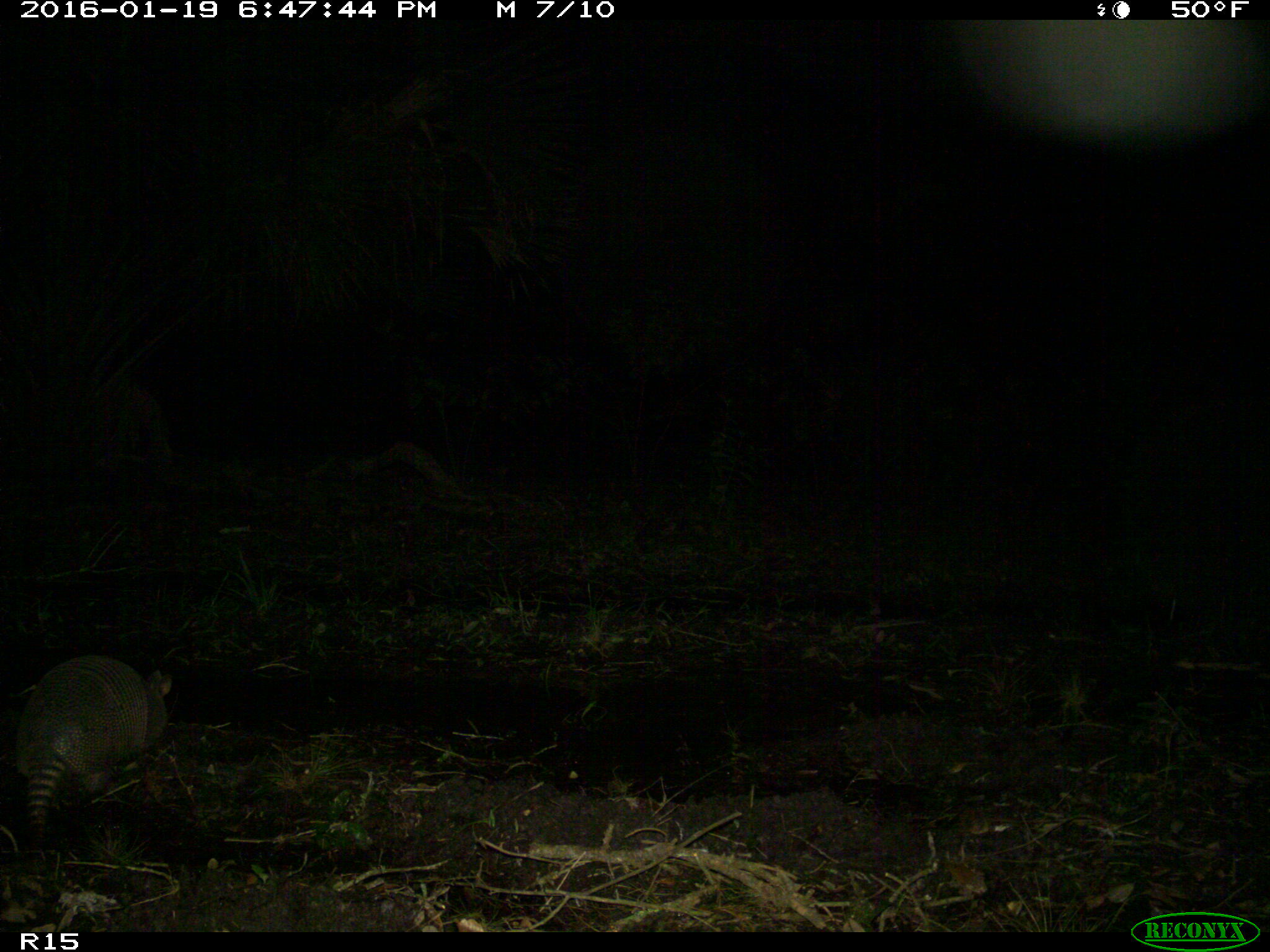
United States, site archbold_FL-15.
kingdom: Animalia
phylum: Chordata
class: Mammalia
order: Cingulata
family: Dasypodidae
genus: Dasypus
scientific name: Dasypus novemcinctus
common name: nine-banded armadillo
Dasypus novemcinctus (nine-banded armadillo).